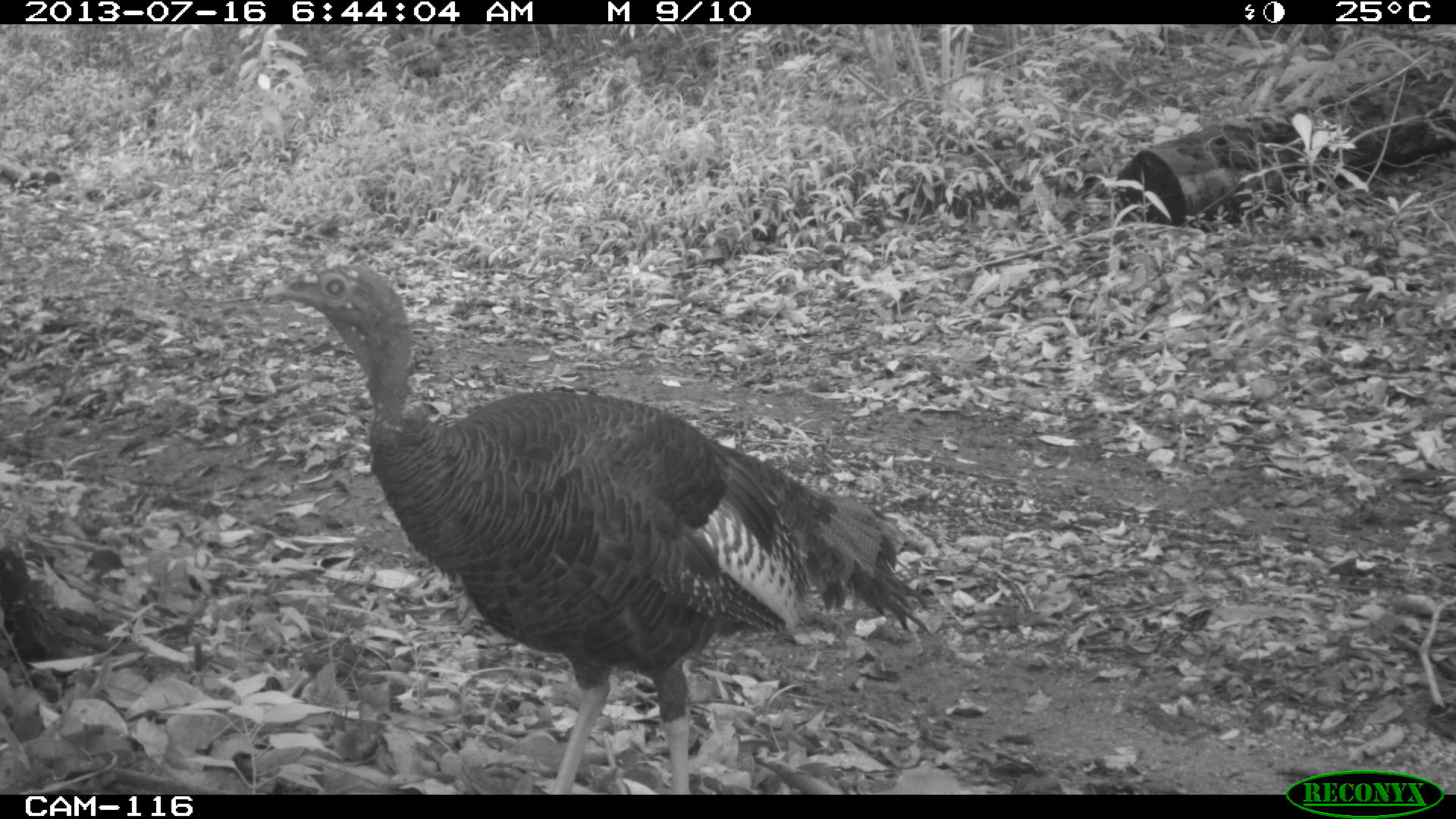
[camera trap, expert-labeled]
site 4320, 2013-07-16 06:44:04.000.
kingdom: Animalia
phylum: Chordata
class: Aves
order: Galliformes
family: Phasianidae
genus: Meleagris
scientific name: Meleagris ocellata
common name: ocellated turkey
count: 1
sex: male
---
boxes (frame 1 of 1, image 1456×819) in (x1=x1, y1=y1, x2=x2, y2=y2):
meleagris ocellata: (x1=260, y1=261, x2=934, y2=793)